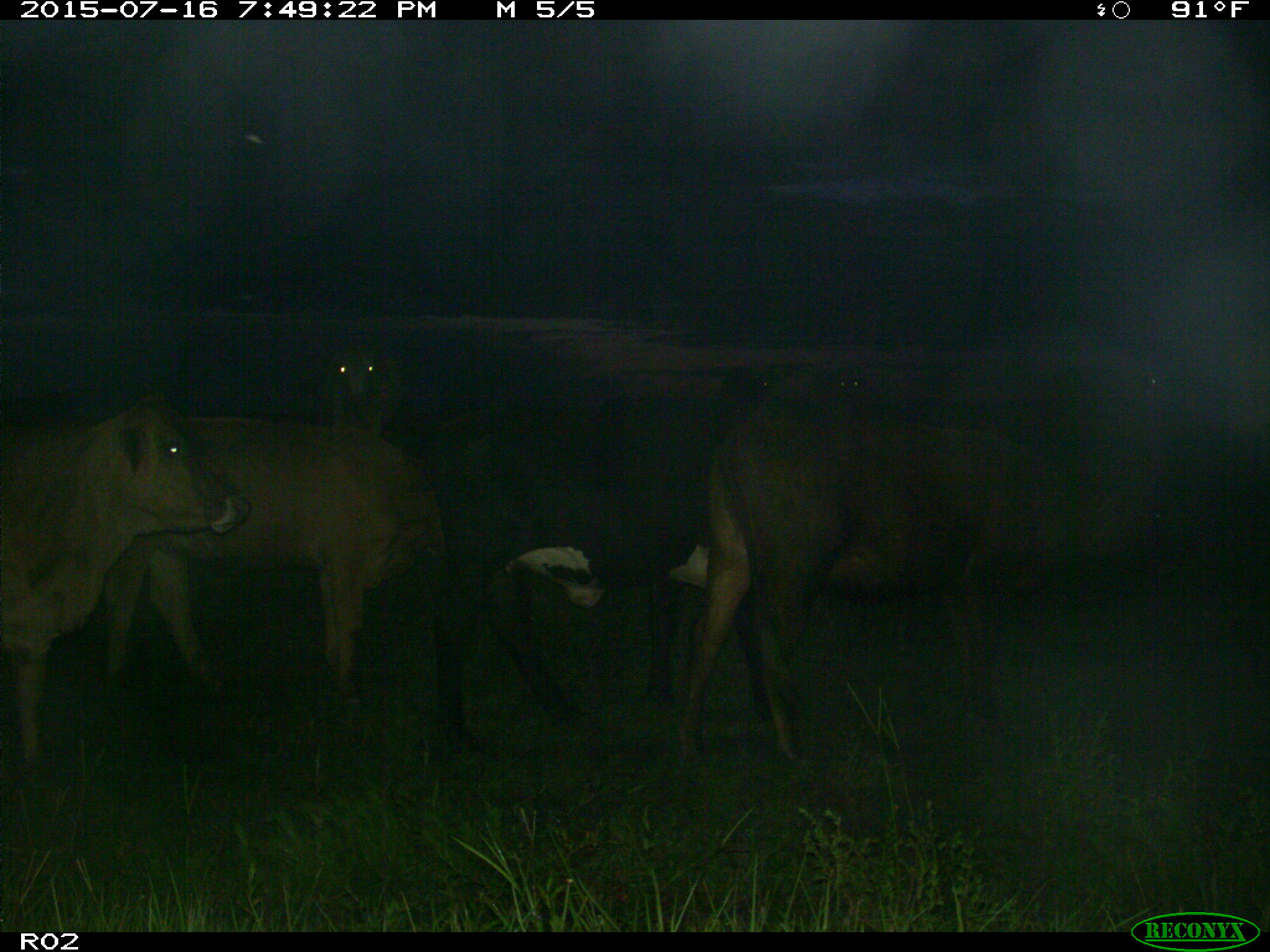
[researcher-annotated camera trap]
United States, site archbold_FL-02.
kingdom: Animalia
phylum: Chordata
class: Mammalia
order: Artiodactyla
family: Bovidae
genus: Bos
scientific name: Bos taurus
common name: domestic cow